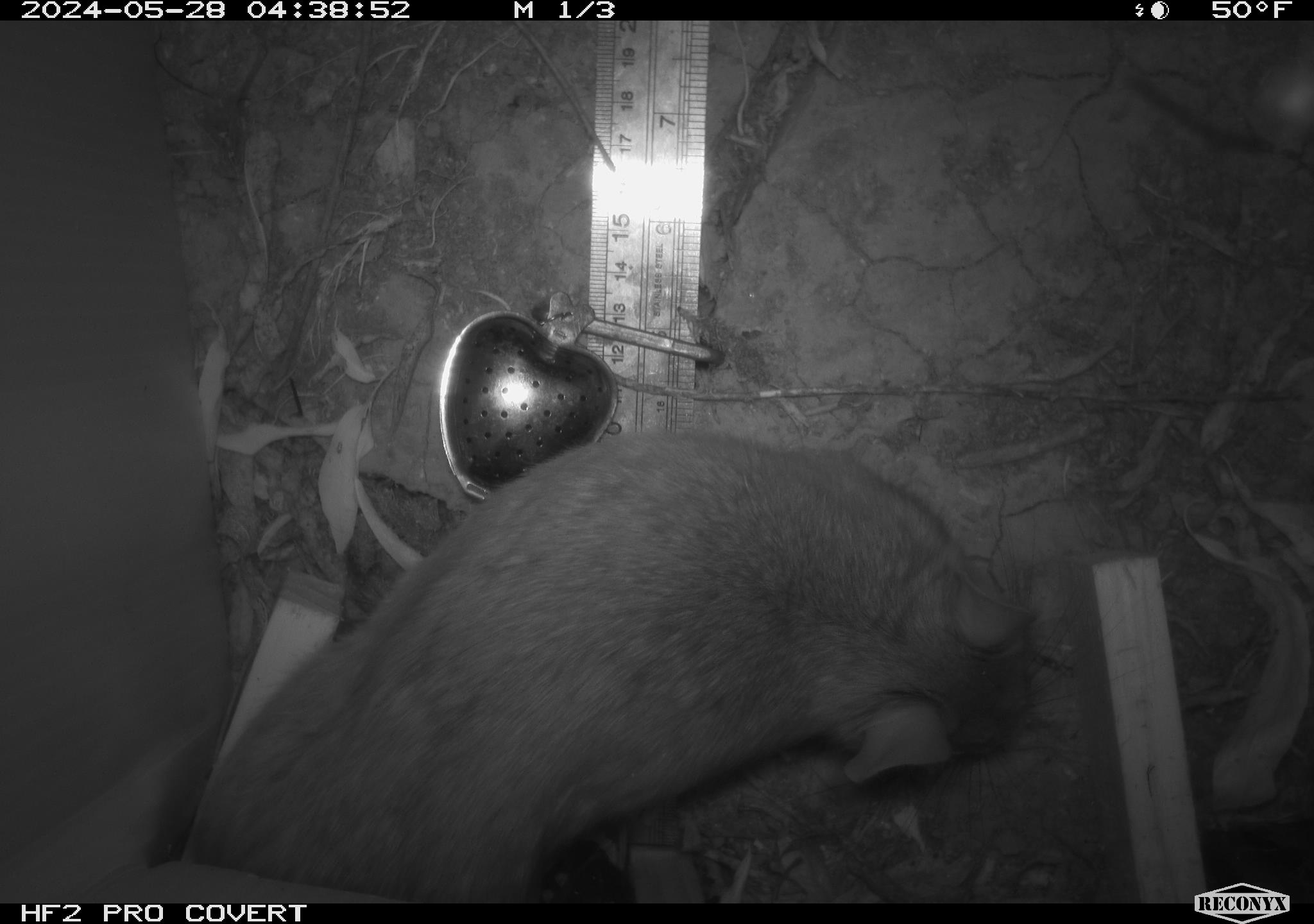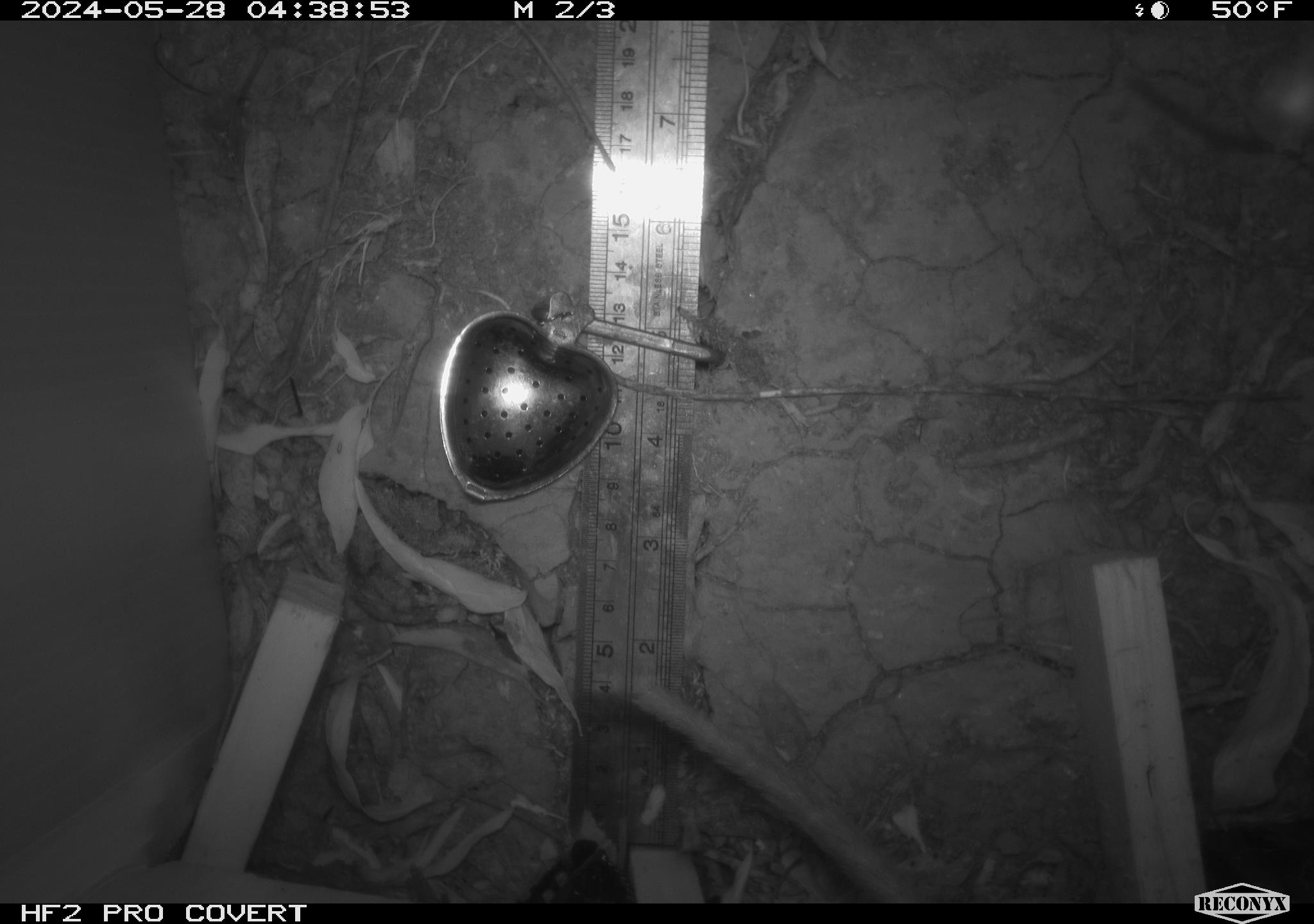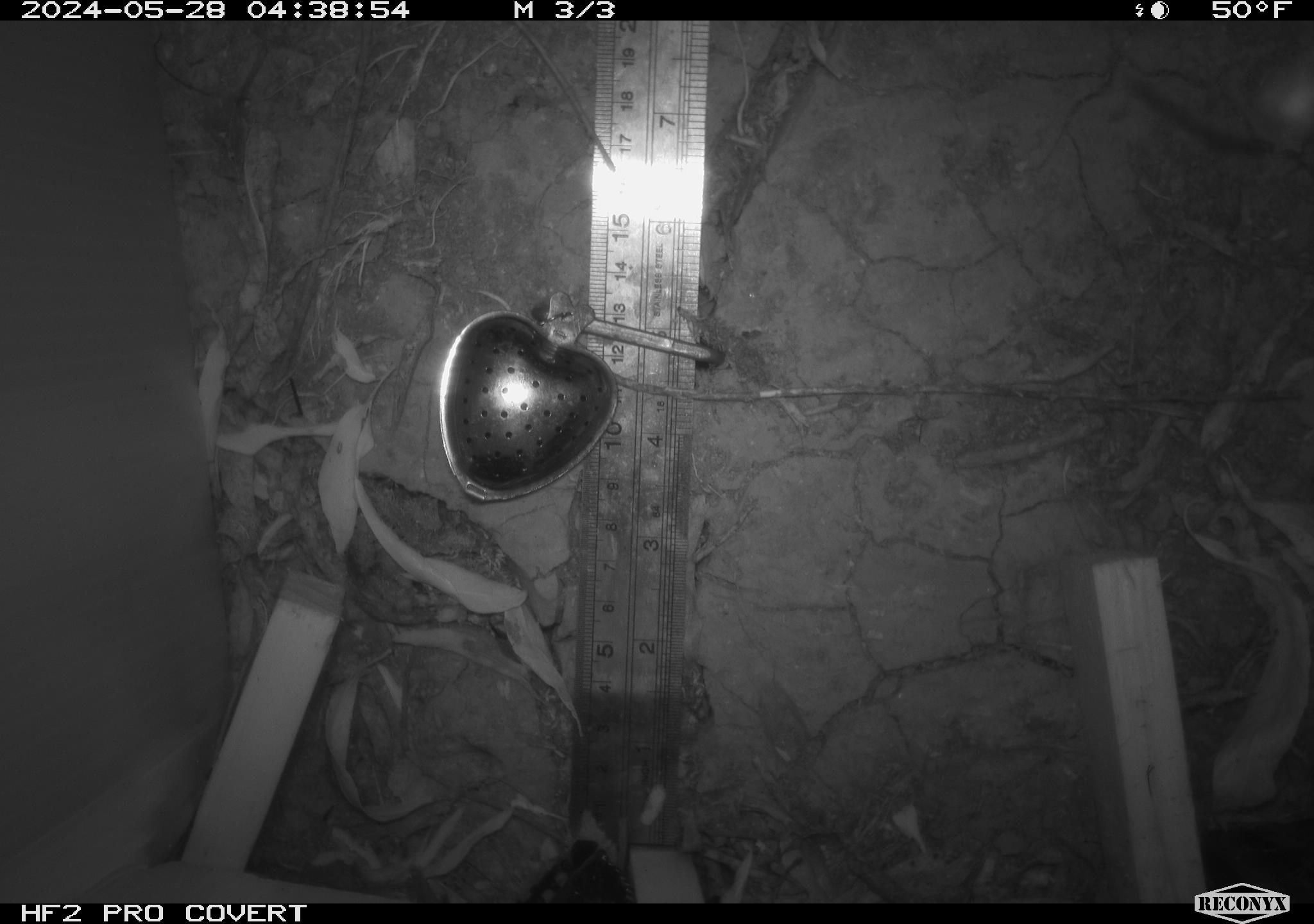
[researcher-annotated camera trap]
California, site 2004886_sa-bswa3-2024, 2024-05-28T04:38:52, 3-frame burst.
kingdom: Animalia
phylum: Chordata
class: Mammalia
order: Rodentia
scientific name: Rodentia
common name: woodrat or rat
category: woodrat or rat species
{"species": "woodrat or rat species (woodrat or rat) (Rodentia)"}